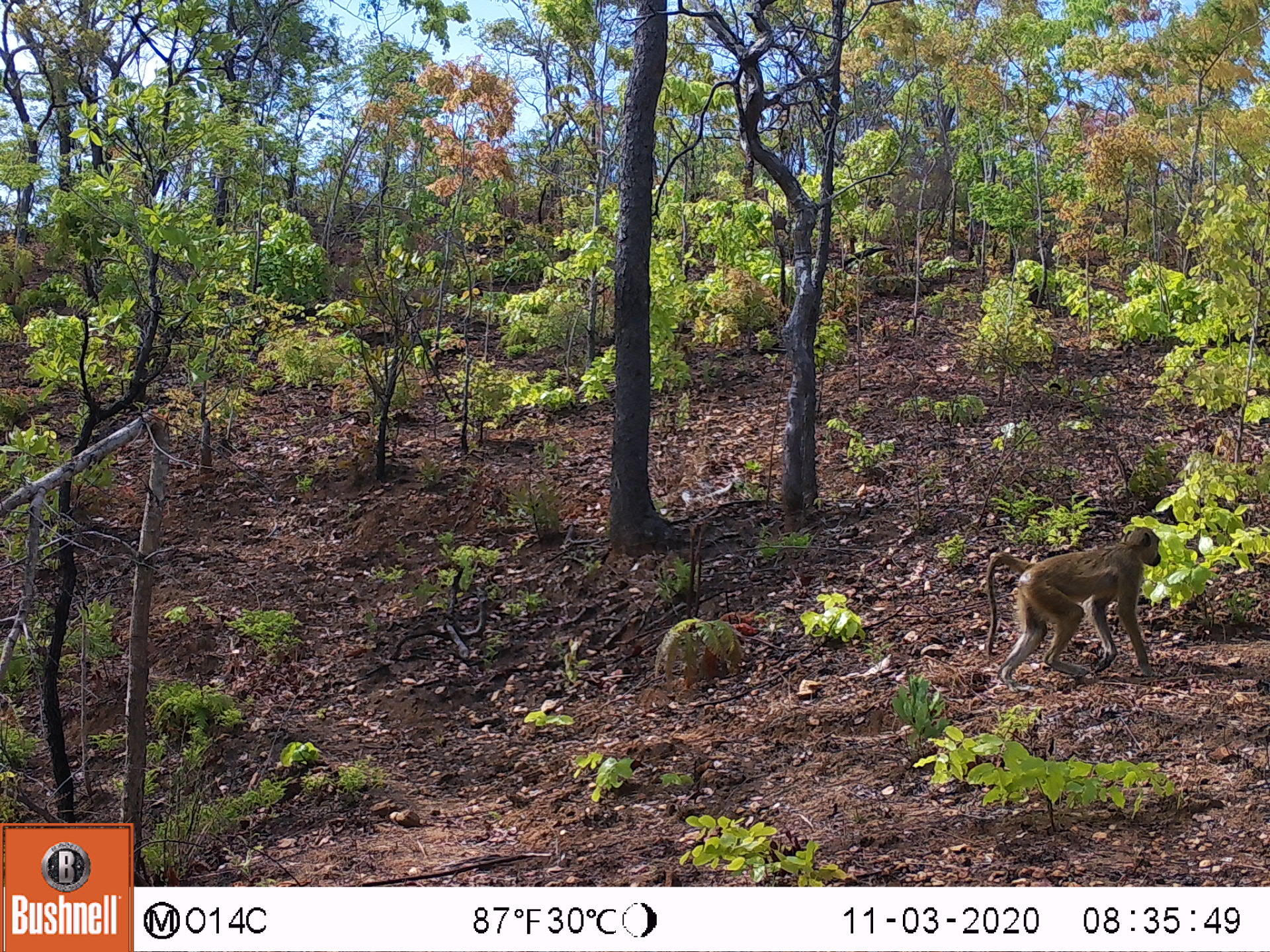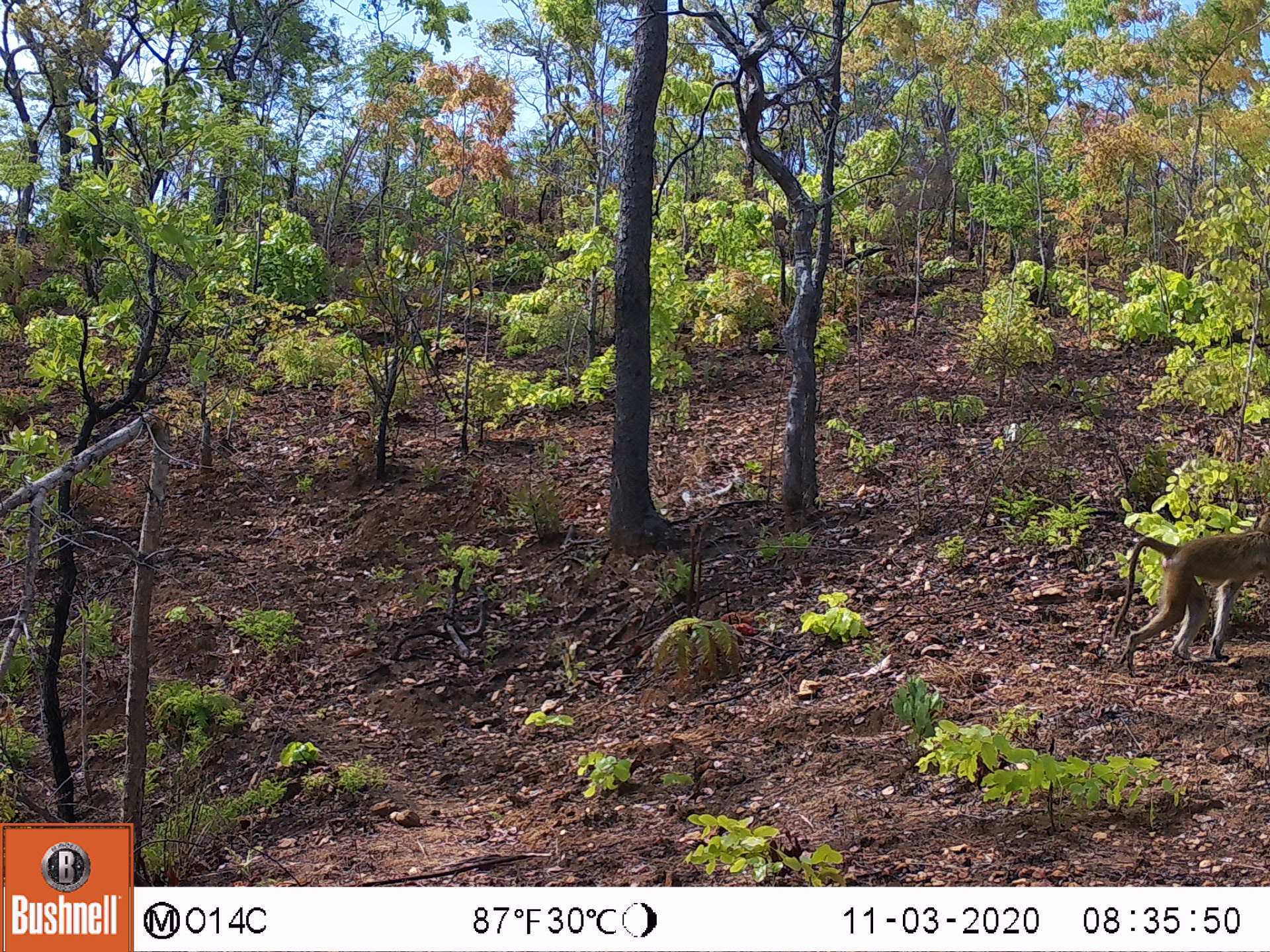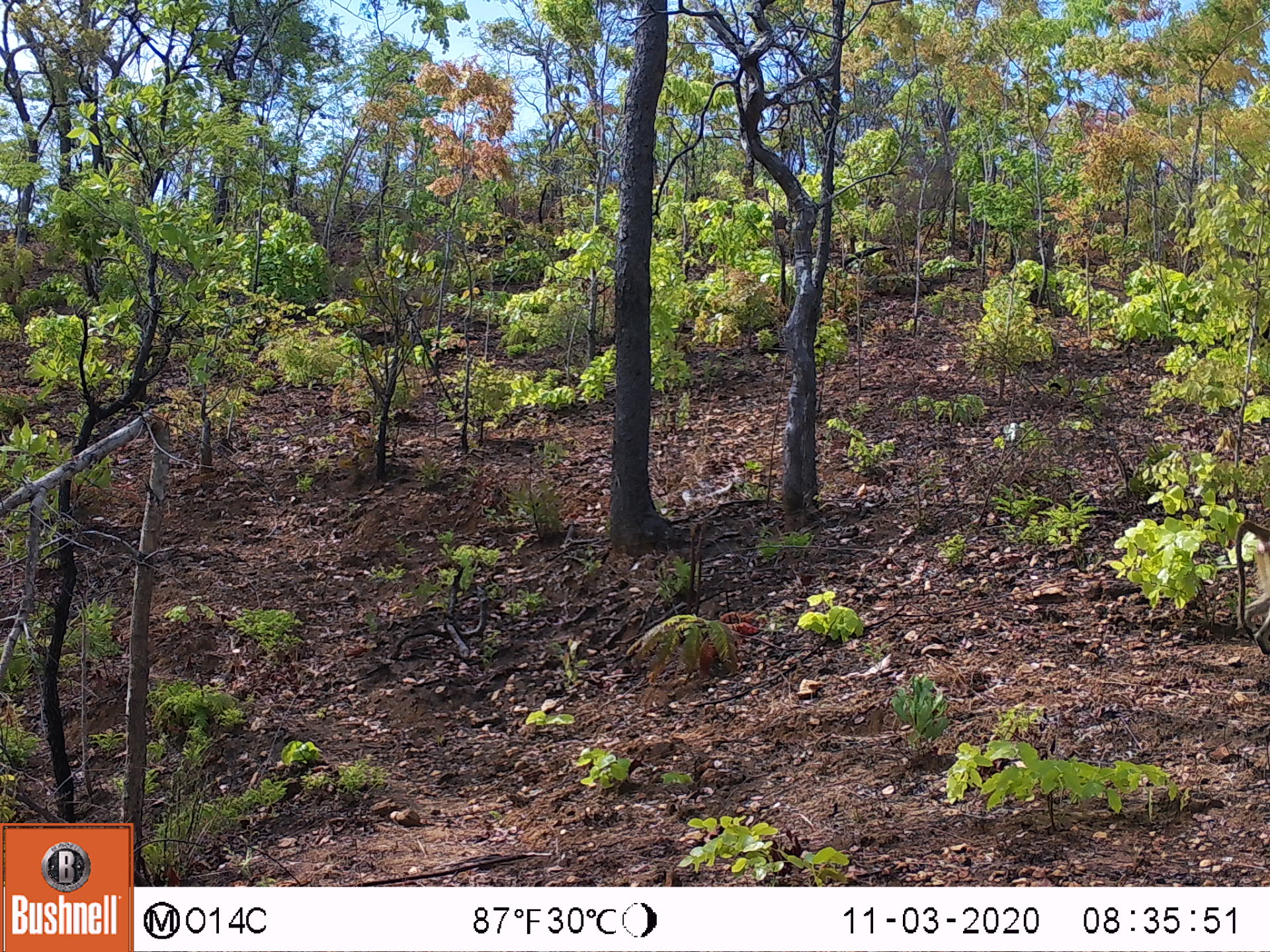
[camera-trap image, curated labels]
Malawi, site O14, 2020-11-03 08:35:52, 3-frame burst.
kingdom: Animalia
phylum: Chordata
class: Mammalia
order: Primates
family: Cercopithecidae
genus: Papio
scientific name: Papio cynocephalus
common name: yellow baboon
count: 1